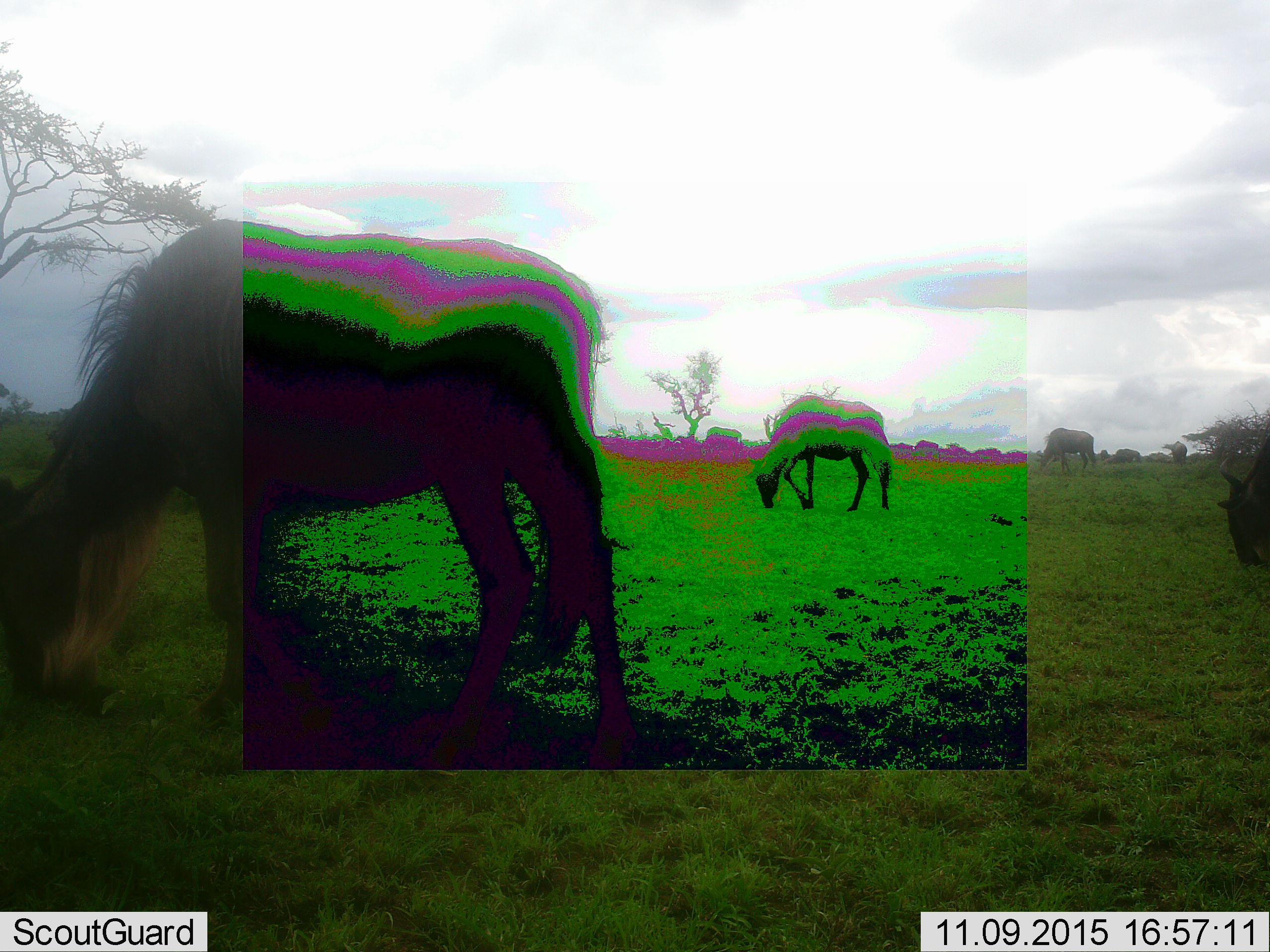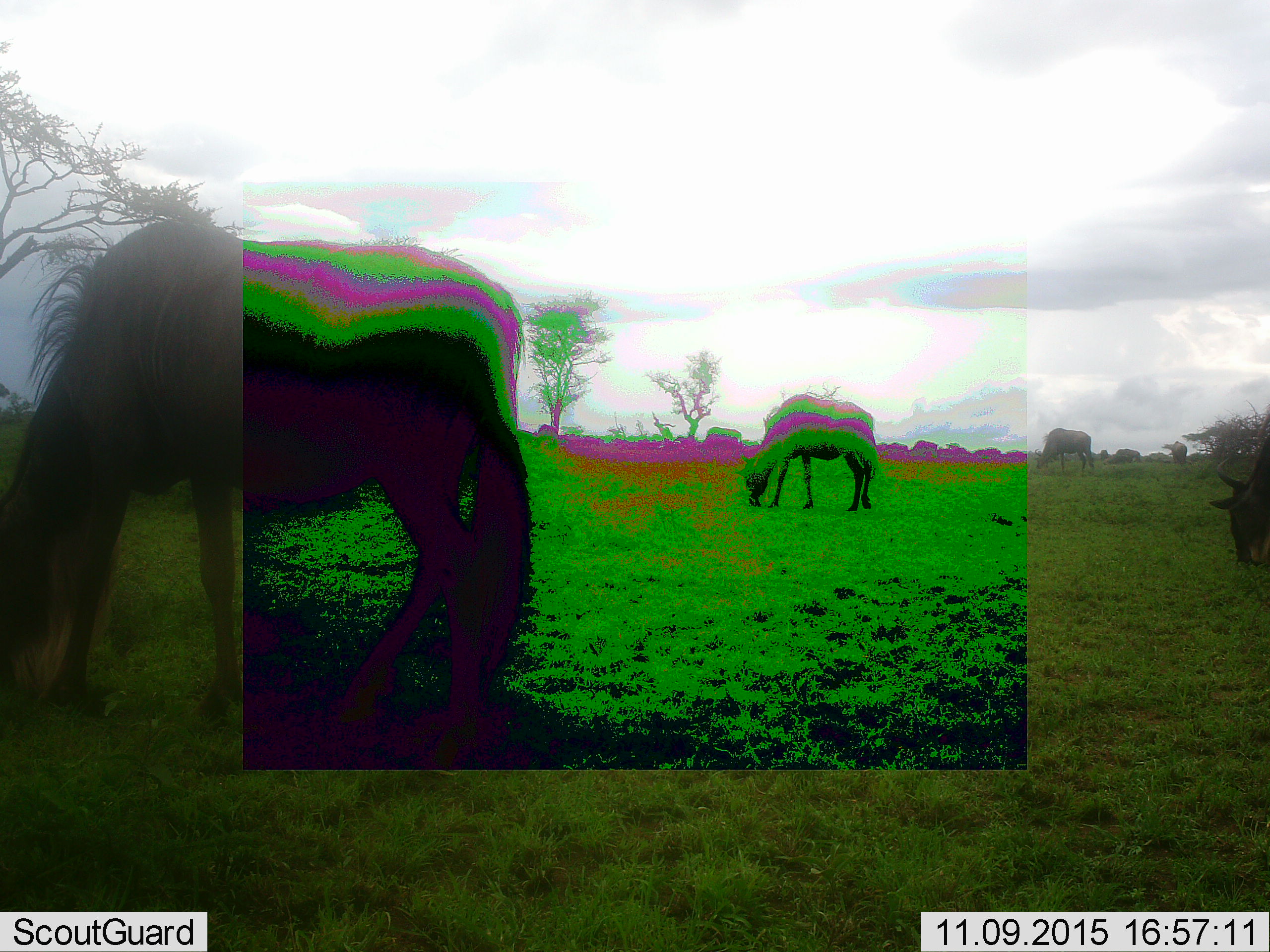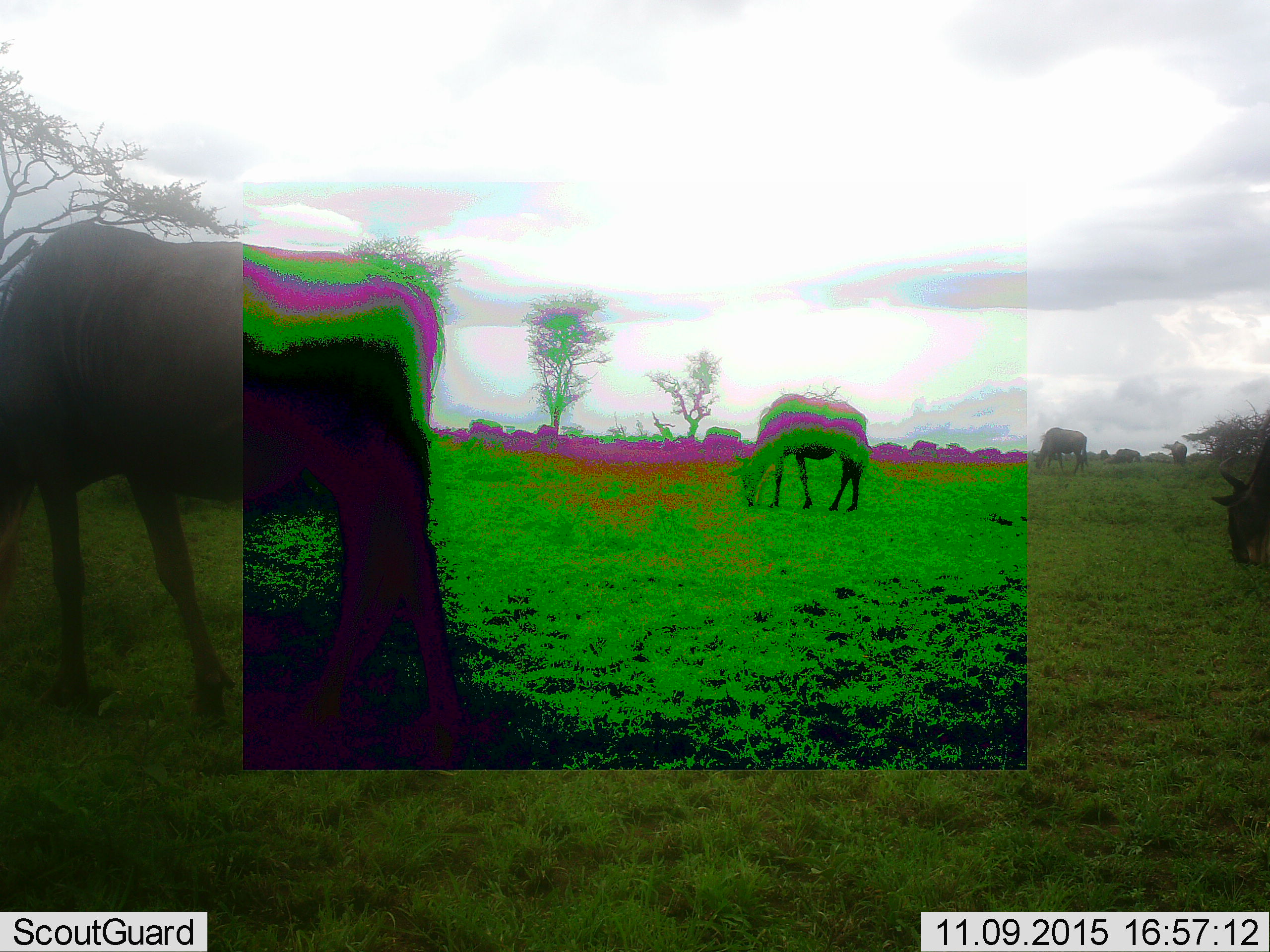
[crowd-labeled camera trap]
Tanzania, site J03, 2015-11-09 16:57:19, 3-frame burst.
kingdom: Animalia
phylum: Chordata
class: Mammalia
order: Artiodactyla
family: Bovidae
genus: Connochaetes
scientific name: Connochaetes taurinus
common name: blue wildebeest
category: wildebeest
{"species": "wildebeest (blue wildebeest) (Connochaetes taurinus)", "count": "9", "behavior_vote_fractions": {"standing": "12%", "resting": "0%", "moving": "25%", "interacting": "0%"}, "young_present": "0%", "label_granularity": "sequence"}